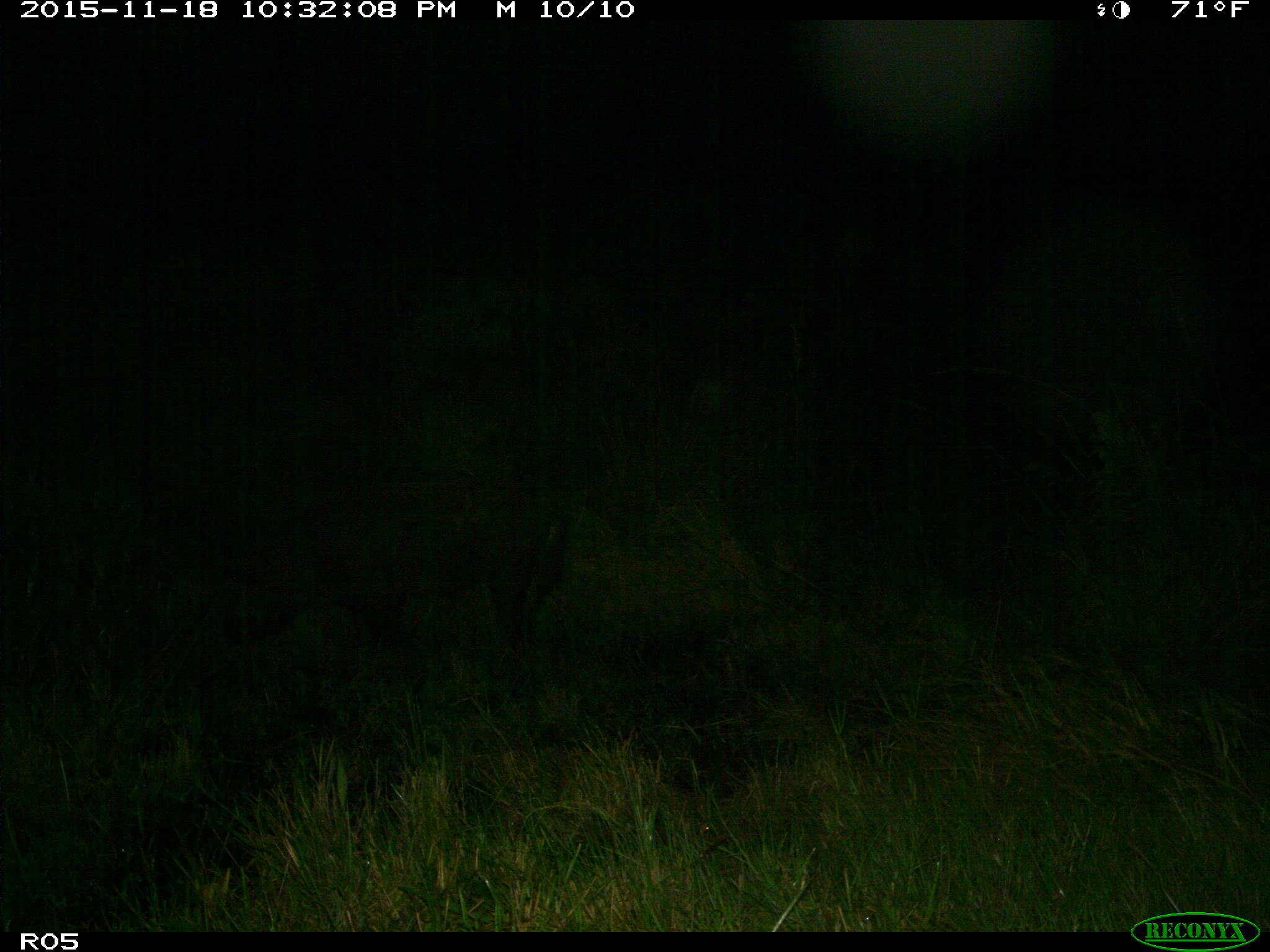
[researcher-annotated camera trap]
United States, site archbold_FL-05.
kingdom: Animalia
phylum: Chordata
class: Mammalia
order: Artiodactyla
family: Suidae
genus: Sus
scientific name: Sus scrofa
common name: wild boar